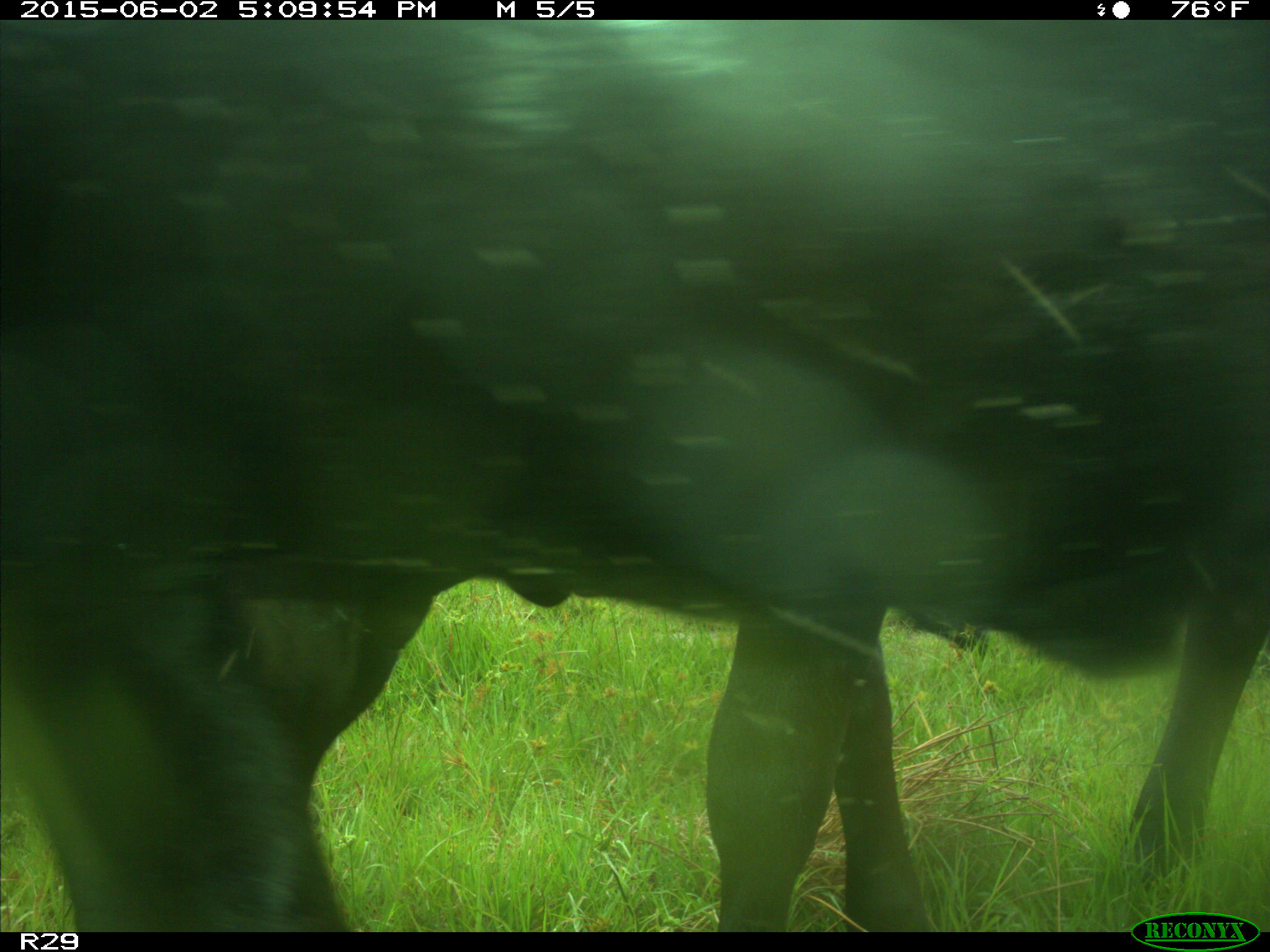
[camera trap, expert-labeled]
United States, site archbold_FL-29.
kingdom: Animalia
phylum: Chordata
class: Mammalia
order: Artiodactyla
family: Bovidae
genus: Bos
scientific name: Bos taurus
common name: domestic cow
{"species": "Bos taurus (domestic cow)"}